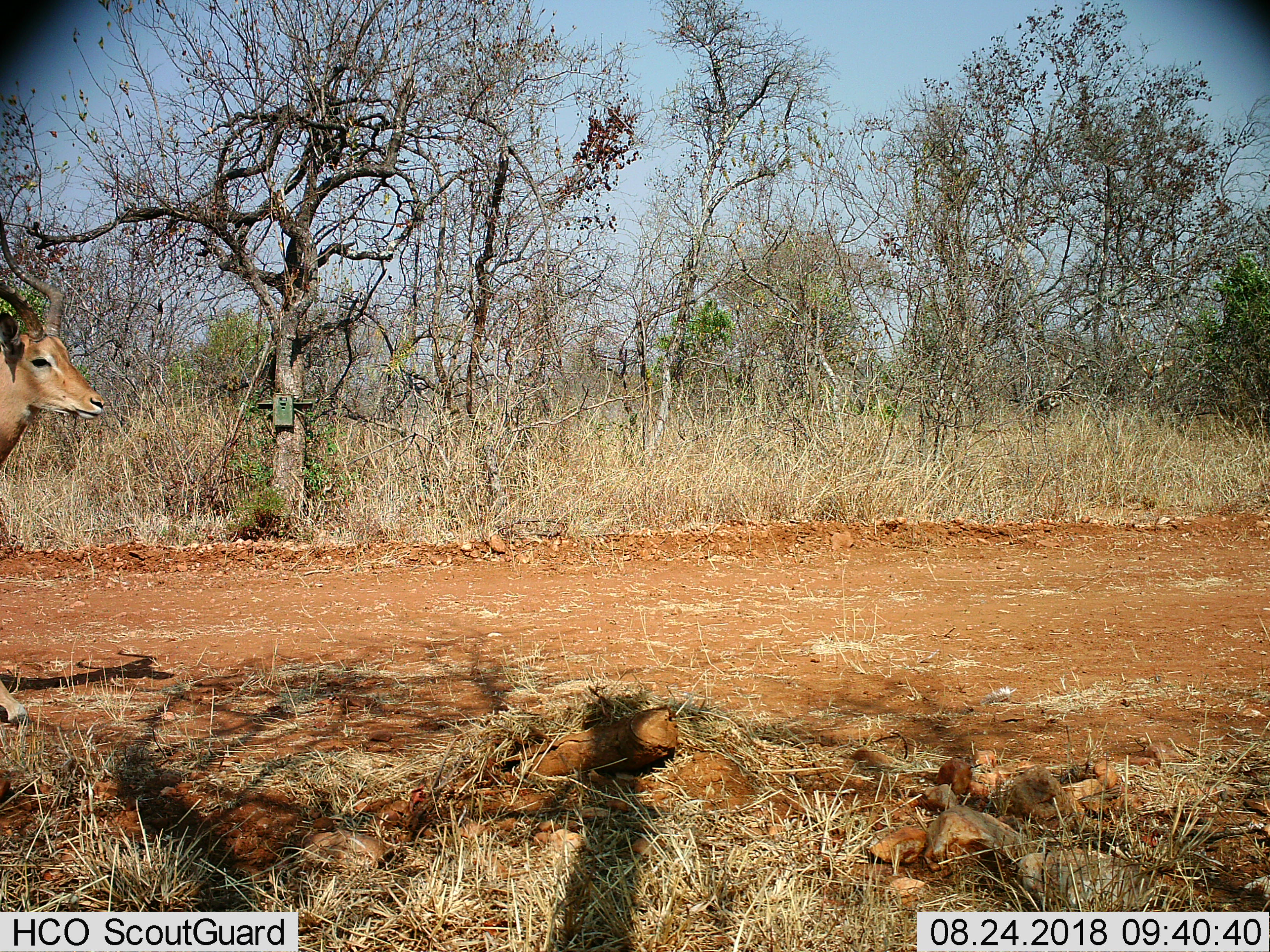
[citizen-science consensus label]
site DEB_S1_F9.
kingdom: Animalia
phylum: Chordata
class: Mammalia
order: Artiodactyla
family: Bovidae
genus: Aepyceros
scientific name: Aepyceros melampus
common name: impala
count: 1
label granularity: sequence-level